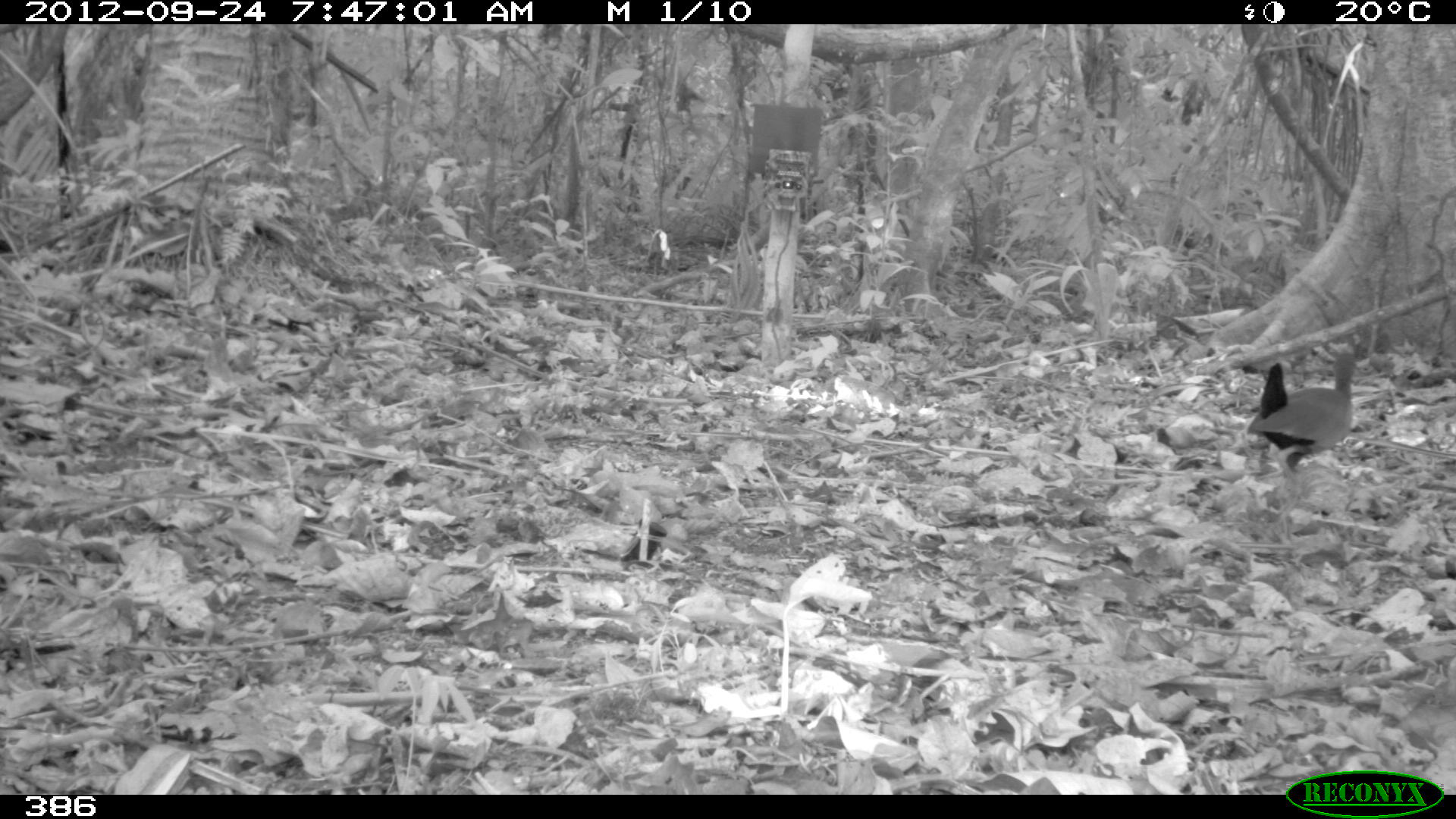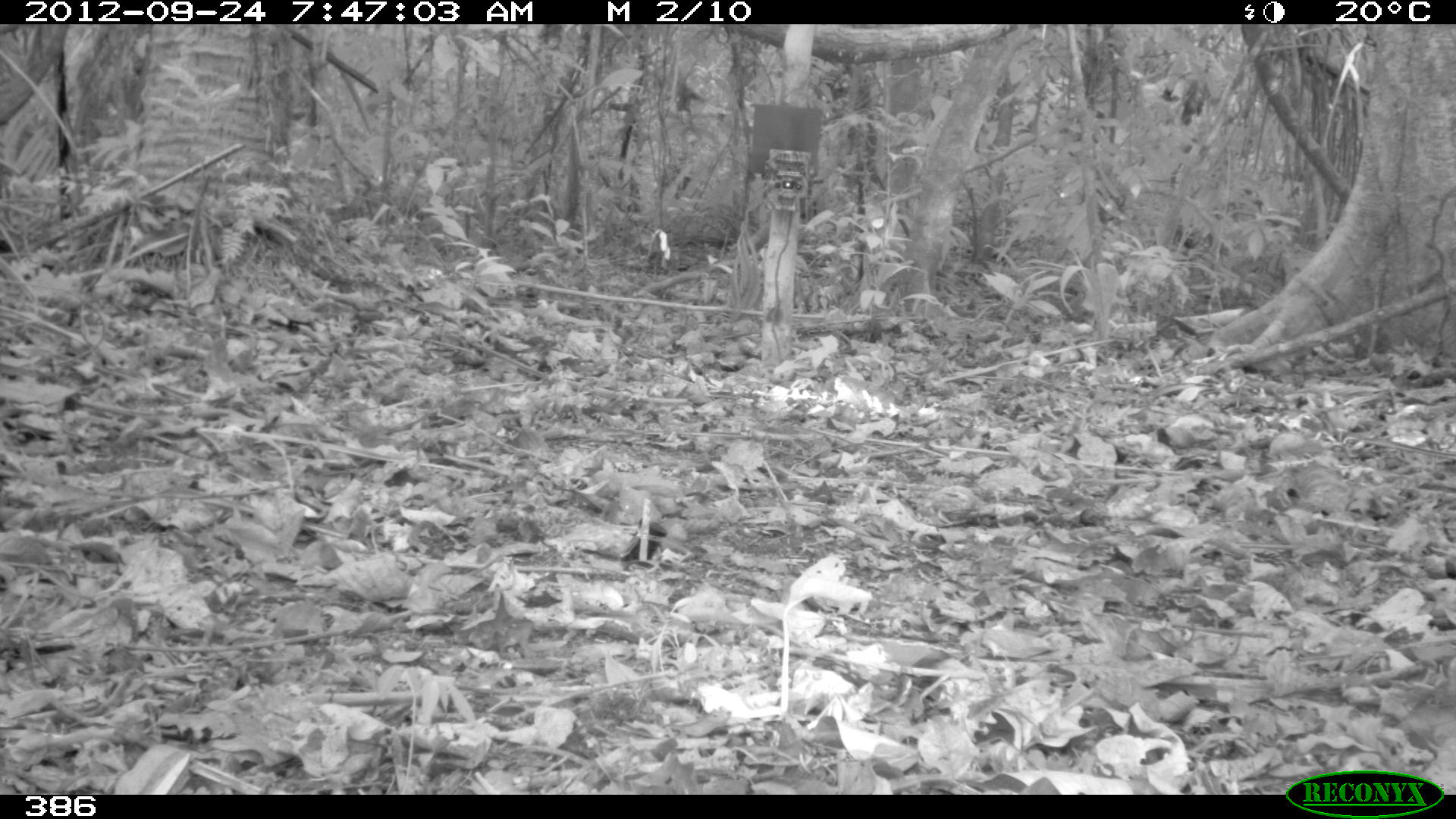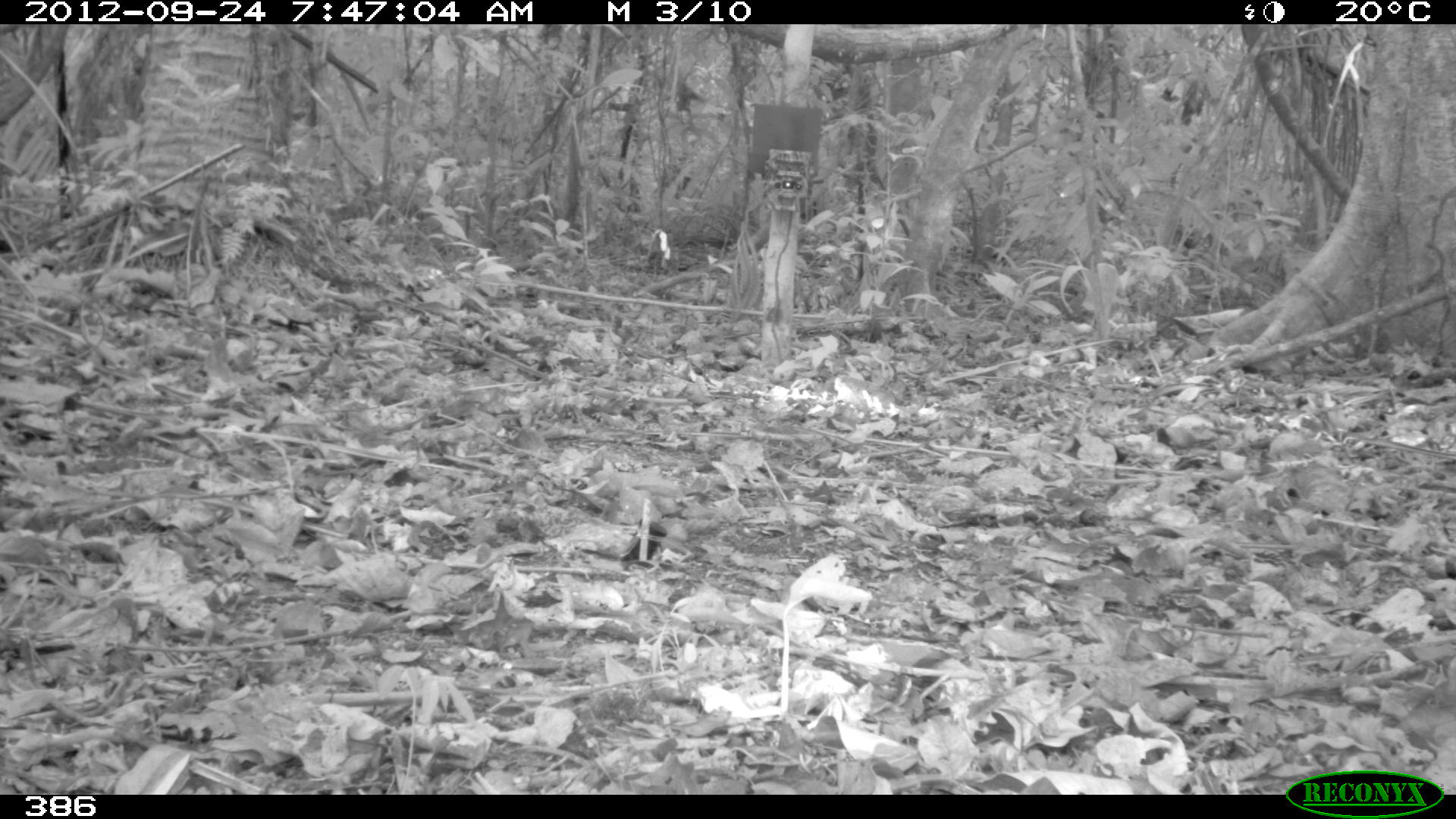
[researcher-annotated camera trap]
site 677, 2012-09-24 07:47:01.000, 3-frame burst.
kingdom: Animalia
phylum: Chordata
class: Aves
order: Gruiformes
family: Rallidae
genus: Aramides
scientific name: Aramides cajaneus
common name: gray-cowled wood-rail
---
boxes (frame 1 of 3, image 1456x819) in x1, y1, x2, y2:
aramides cajaneus: 1245, 351, 1364, 499